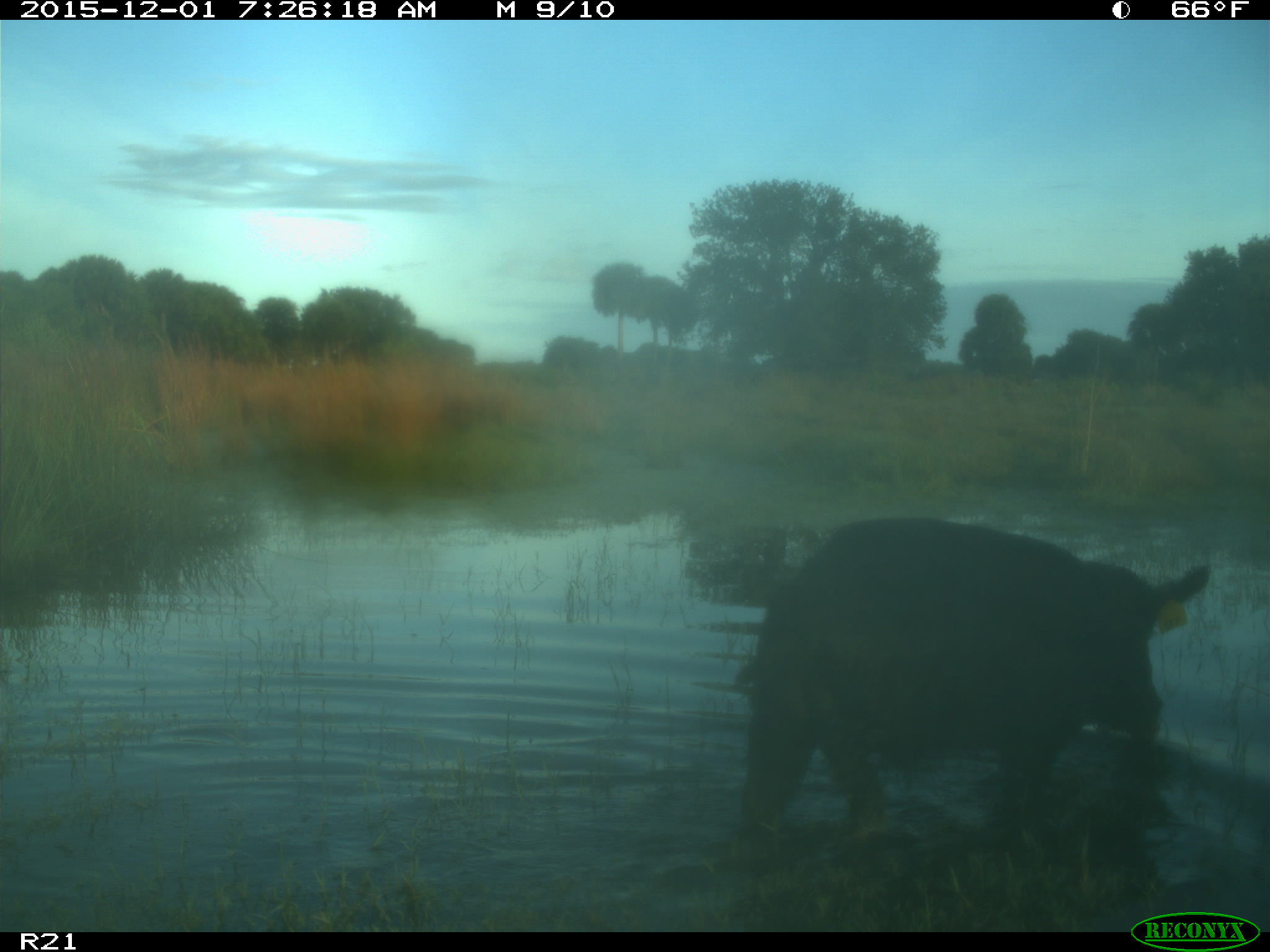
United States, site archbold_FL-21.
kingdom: Animalia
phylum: Chordata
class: Mammalia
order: Artiodactyla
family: Suidae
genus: Sus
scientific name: Sus scrofa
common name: wild boar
Sus scrofa (wild boar).